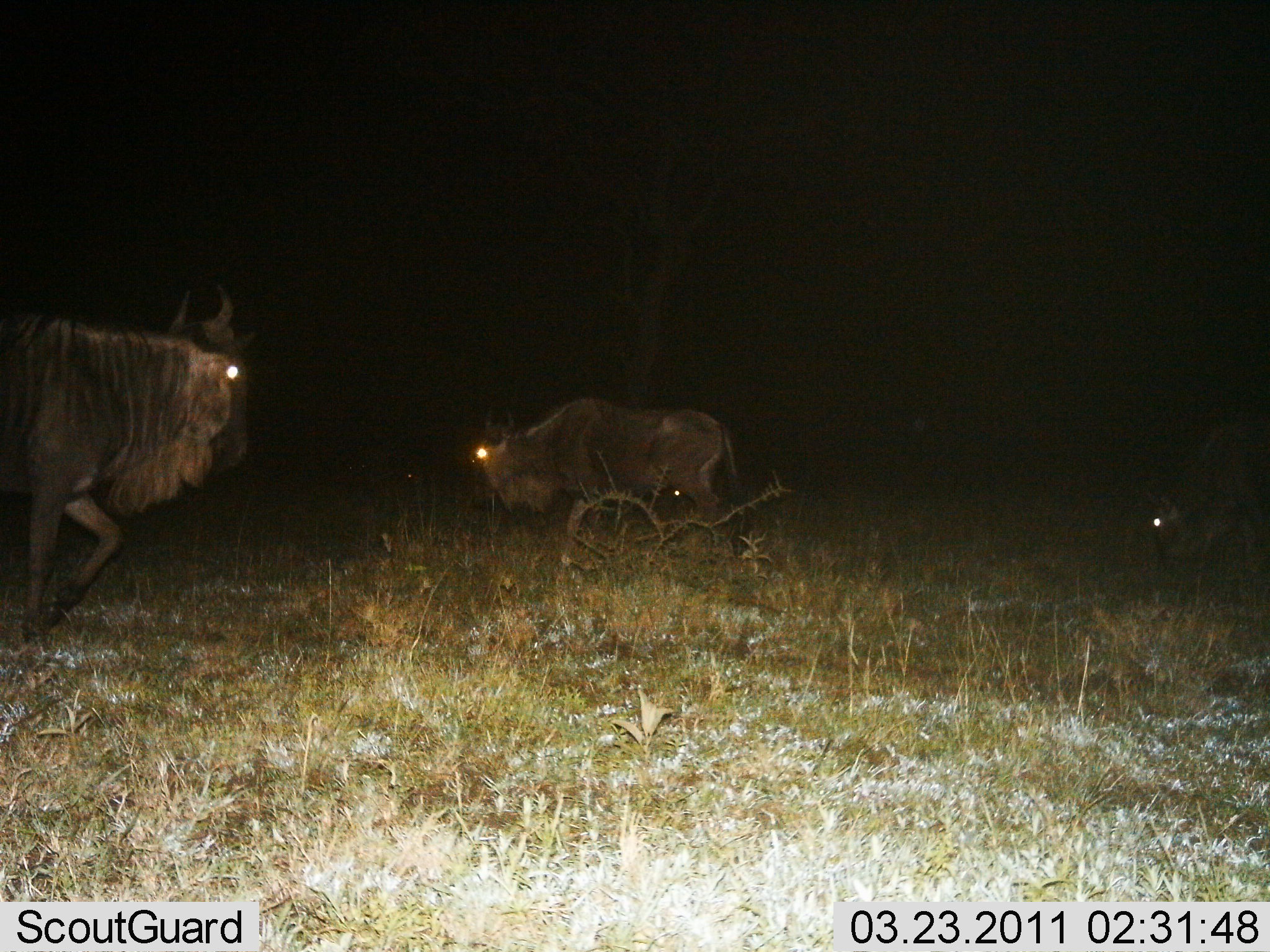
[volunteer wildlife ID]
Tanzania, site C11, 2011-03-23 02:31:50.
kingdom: Animalia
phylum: Chordata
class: Mammalia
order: Artiodactyla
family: Bovidae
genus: Connochaetes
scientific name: Connochaetes taurinus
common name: blue wildebeest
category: wildebeest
Wildebeest (blue wildebeest) (Connochaetes taurinus), count 3. Behavior (volunteer vote fractions): standing 33%, resting 7%, moving 67%, interacting 0%. Young present (vote fraction): 0%. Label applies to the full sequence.